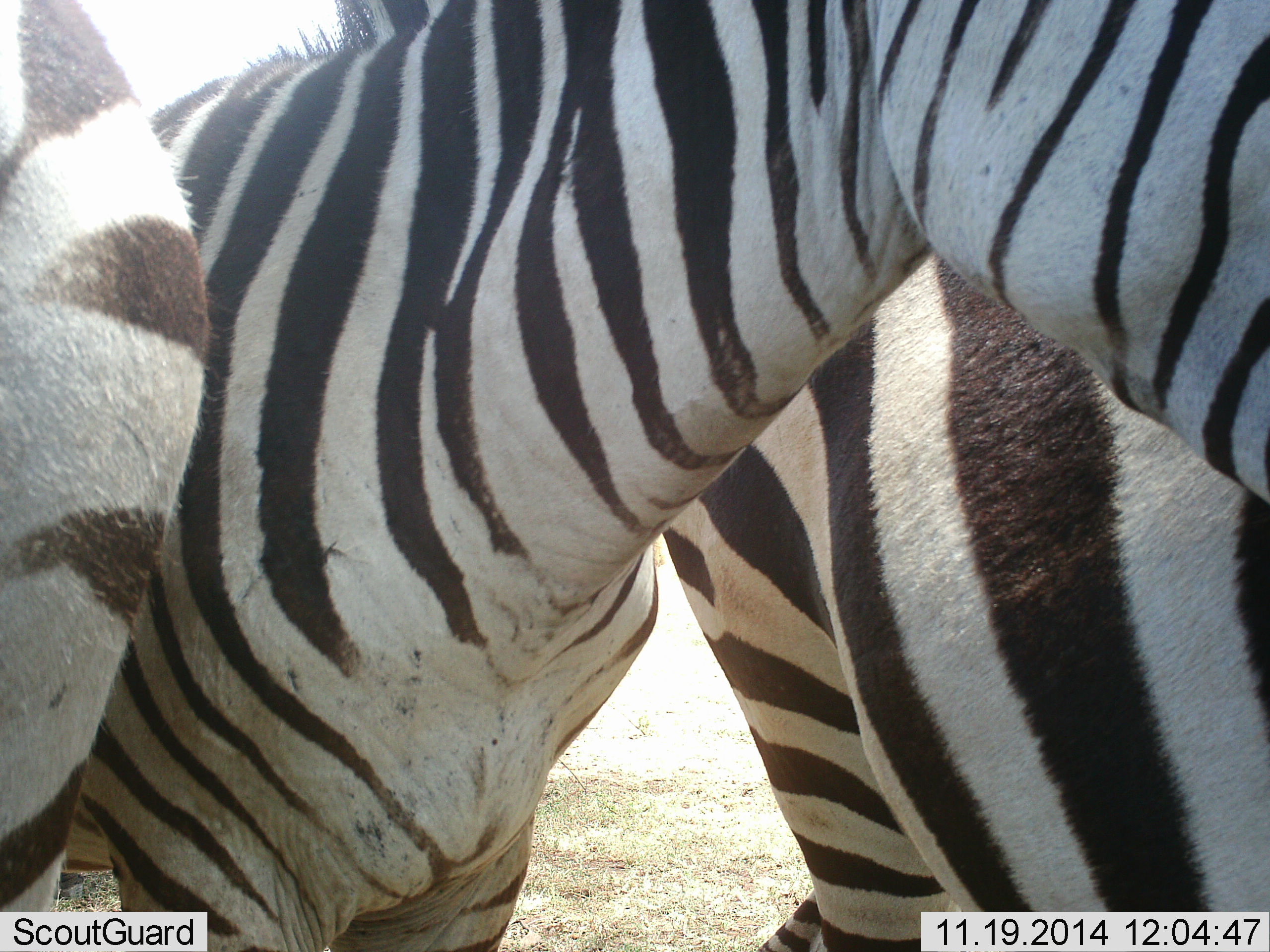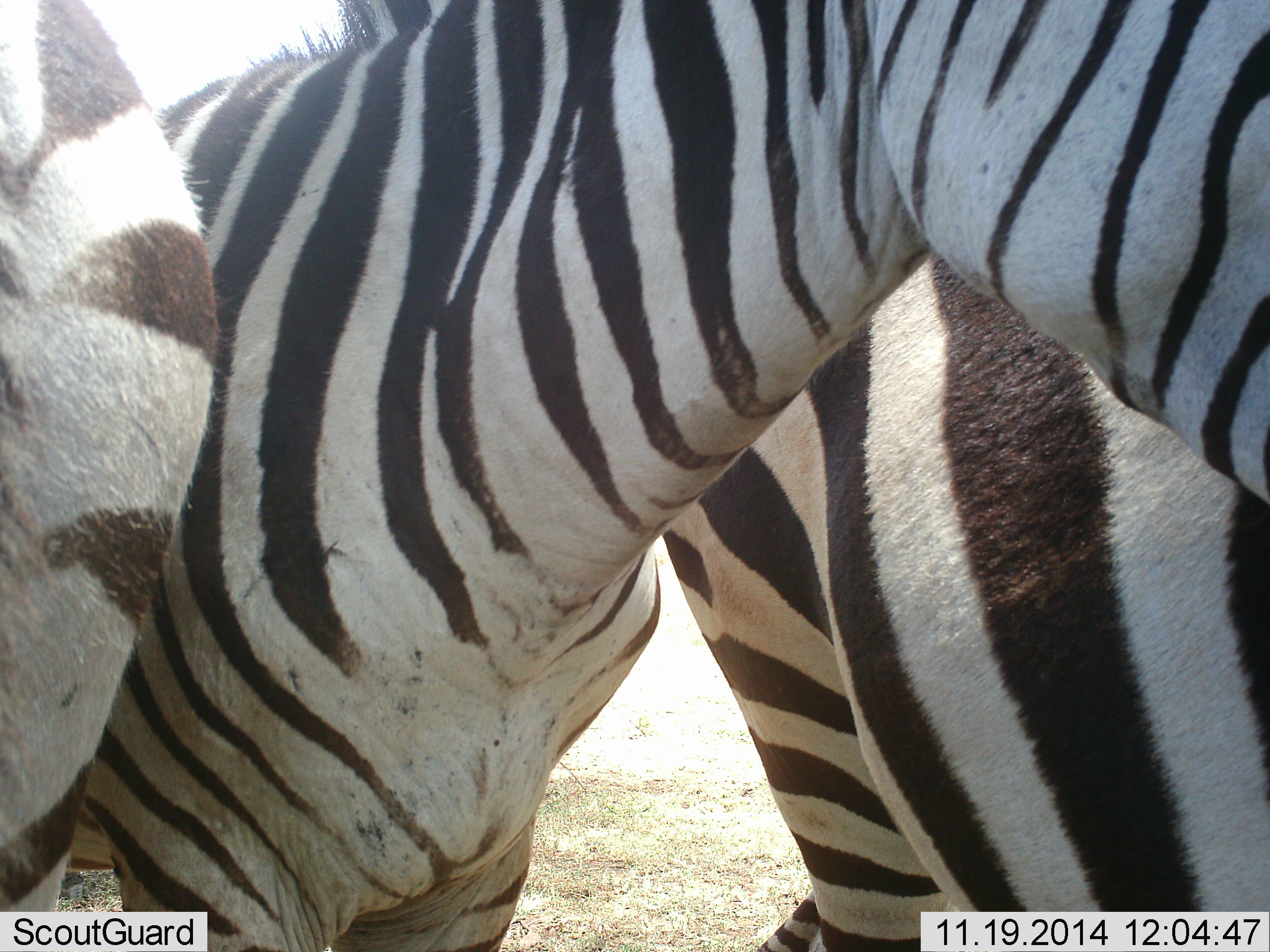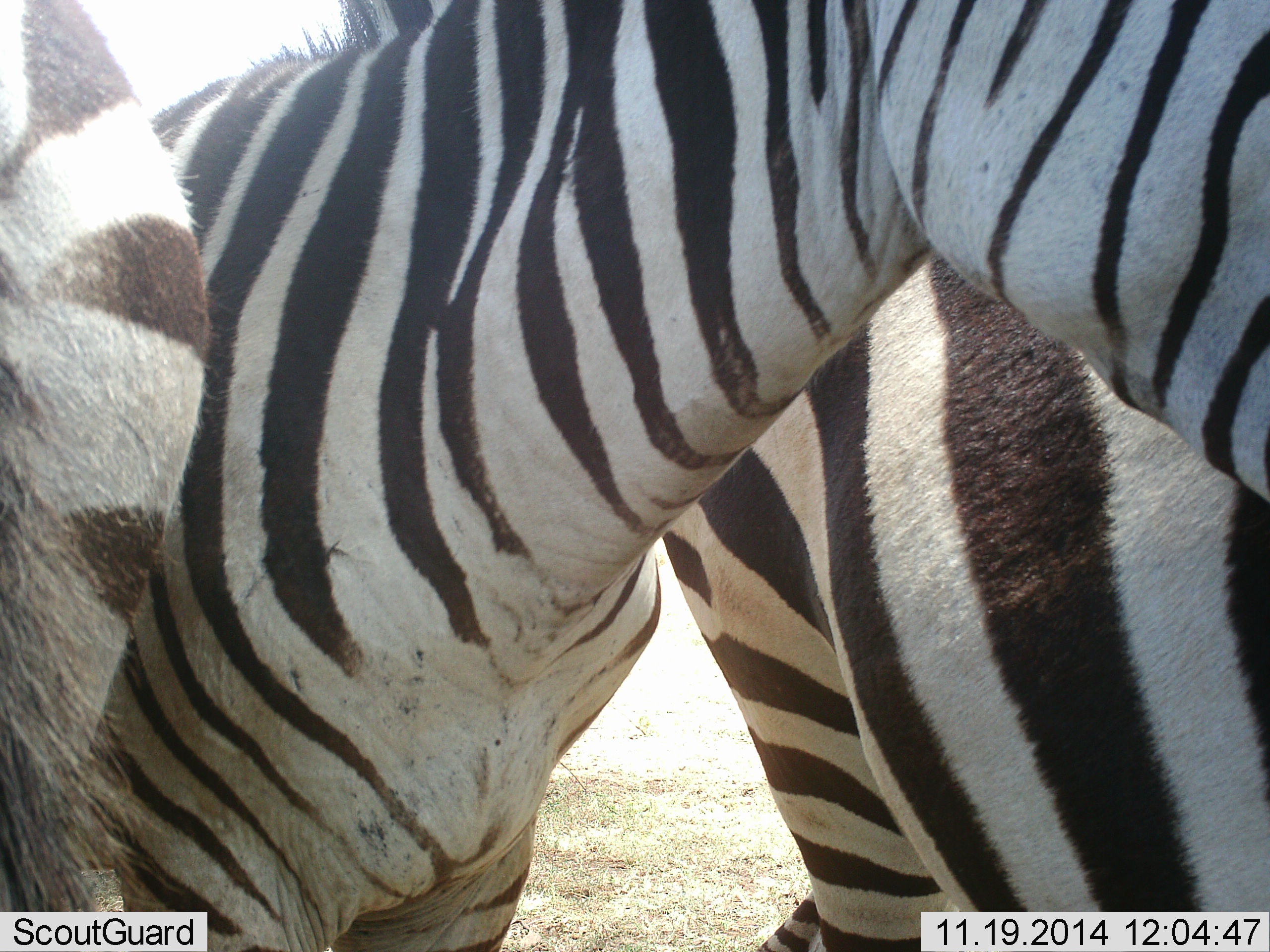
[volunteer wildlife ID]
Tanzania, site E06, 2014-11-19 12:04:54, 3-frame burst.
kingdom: Animalia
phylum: Chordata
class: Mammalia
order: Perissodactyla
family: Equidae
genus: Equus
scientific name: Equus quagga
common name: plains zebra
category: zebra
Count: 3.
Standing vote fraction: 100%.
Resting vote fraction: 0%.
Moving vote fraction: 0%.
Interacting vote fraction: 10%.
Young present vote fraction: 0%.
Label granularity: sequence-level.